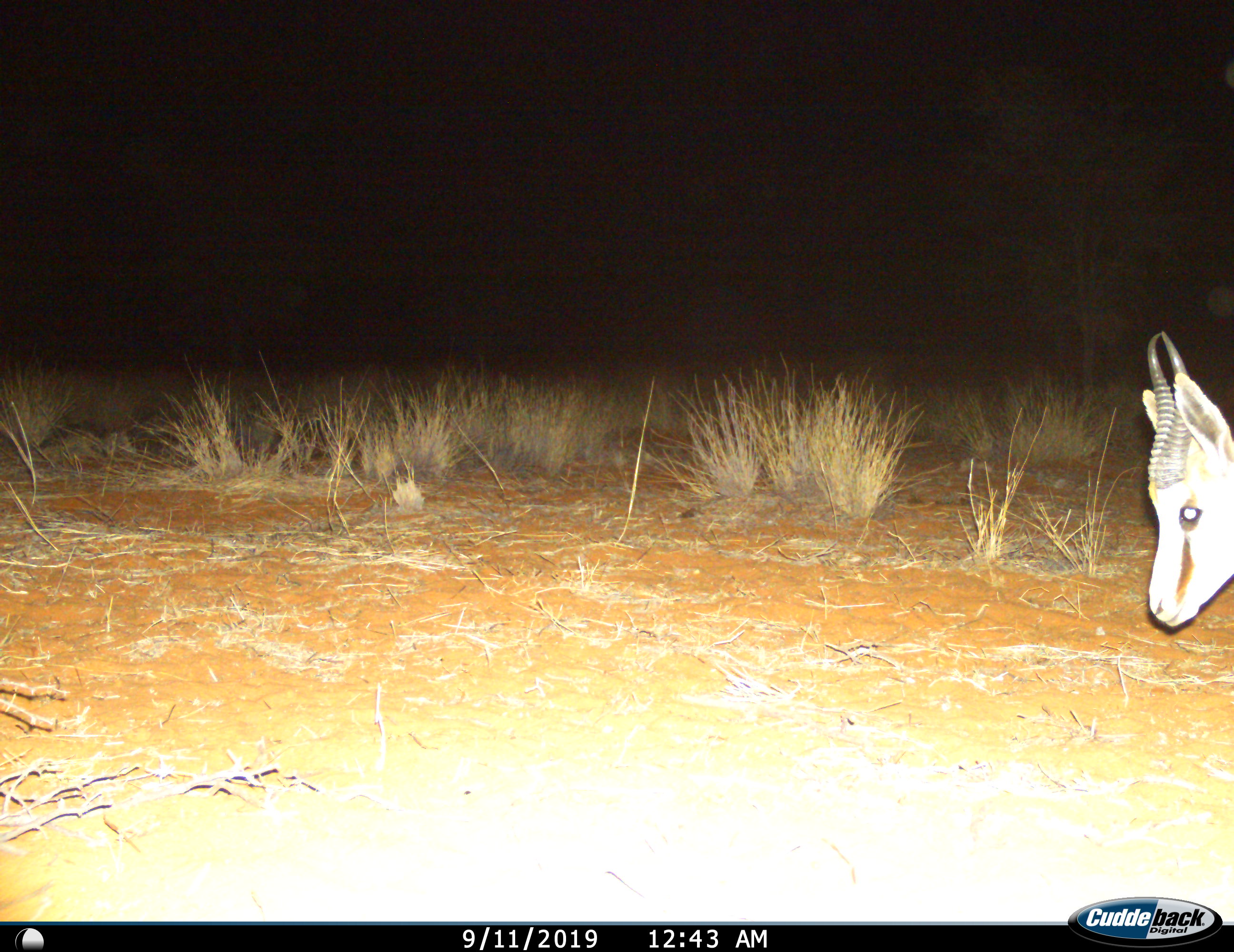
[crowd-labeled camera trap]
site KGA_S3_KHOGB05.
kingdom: Animalia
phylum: Chordata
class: Mammalia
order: Artiodactyla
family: Bovidae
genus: Antidorcas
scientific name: Antidorcas marsupialis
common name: springbok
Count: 1.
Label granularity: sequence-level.